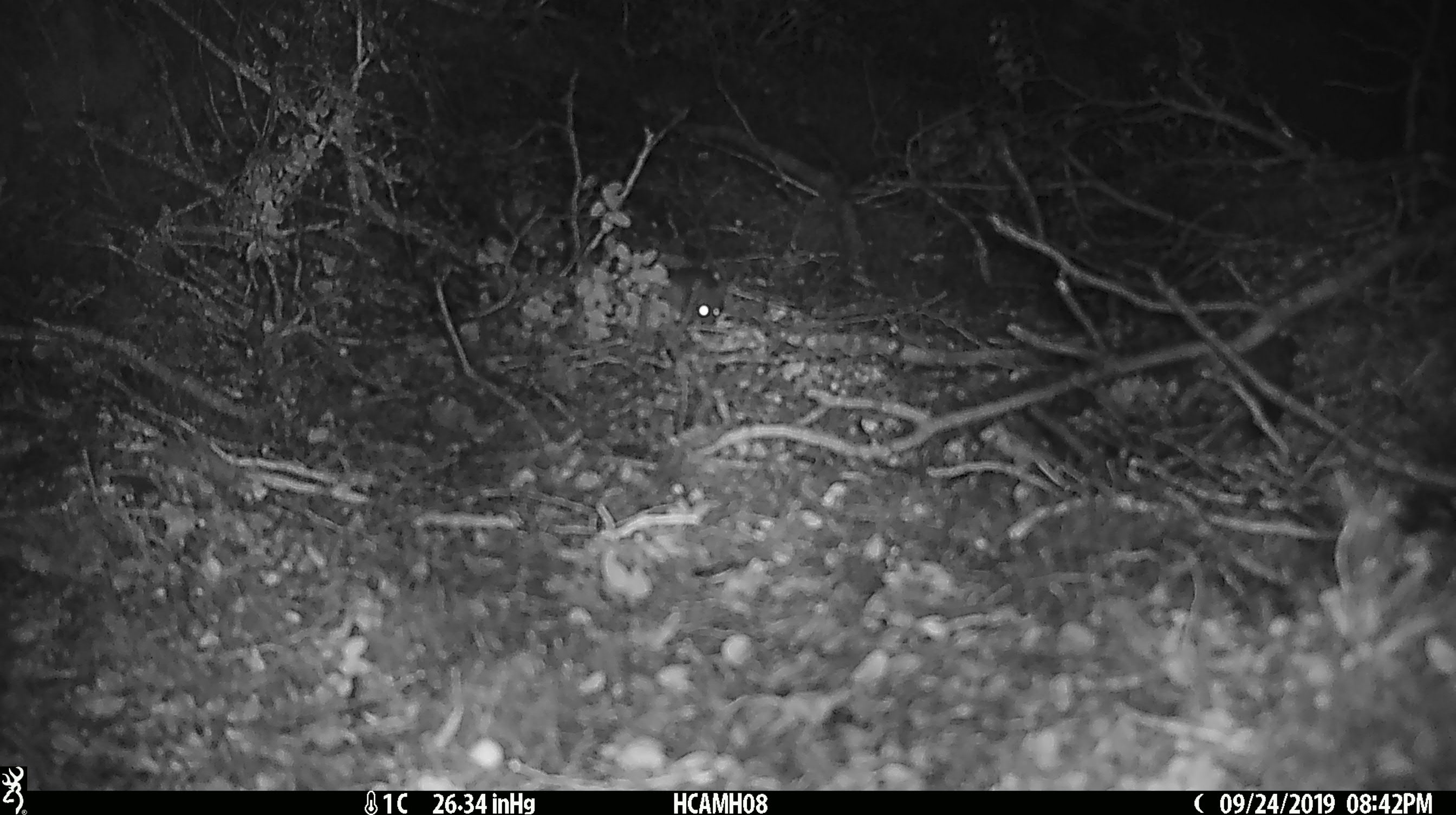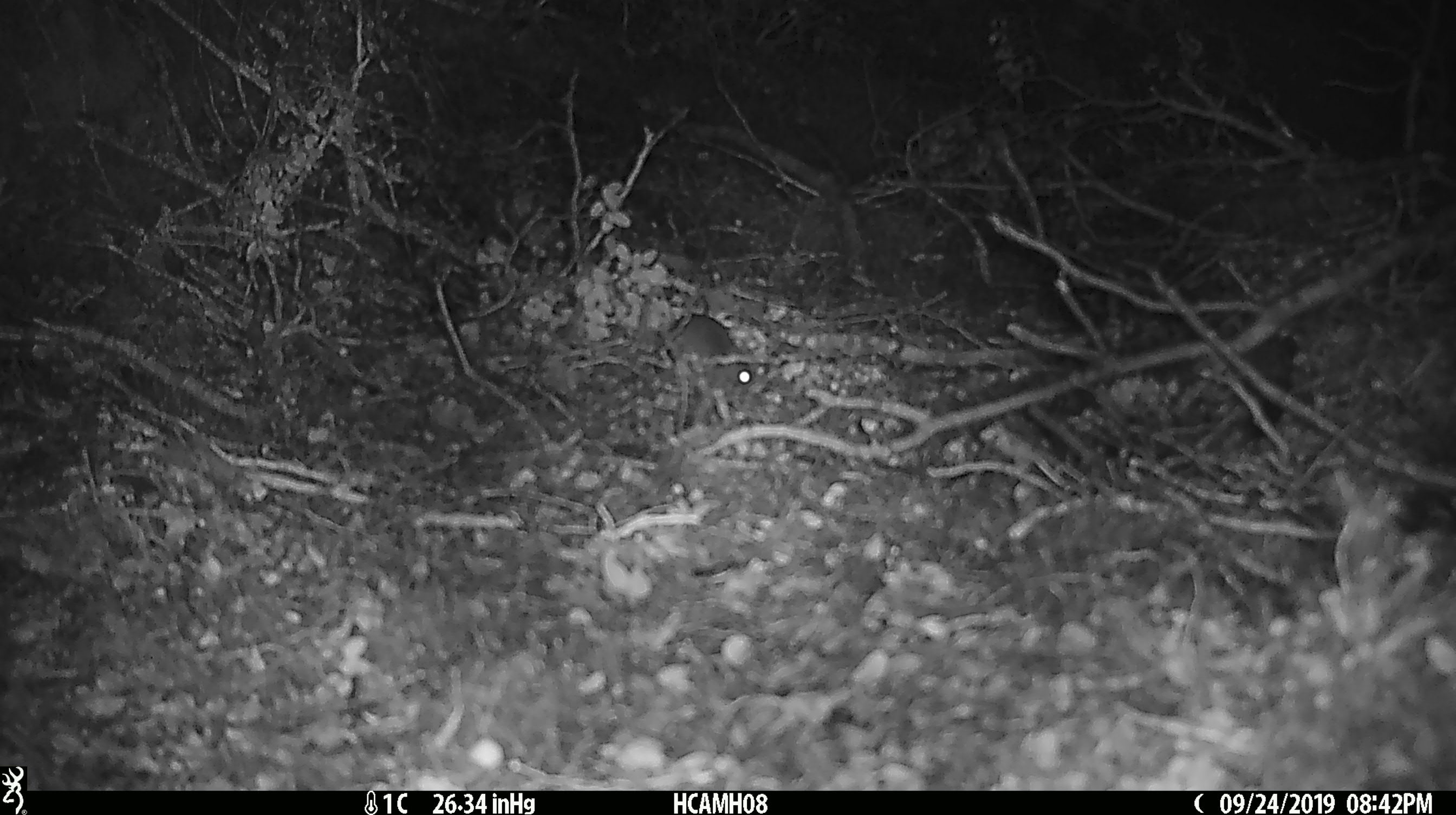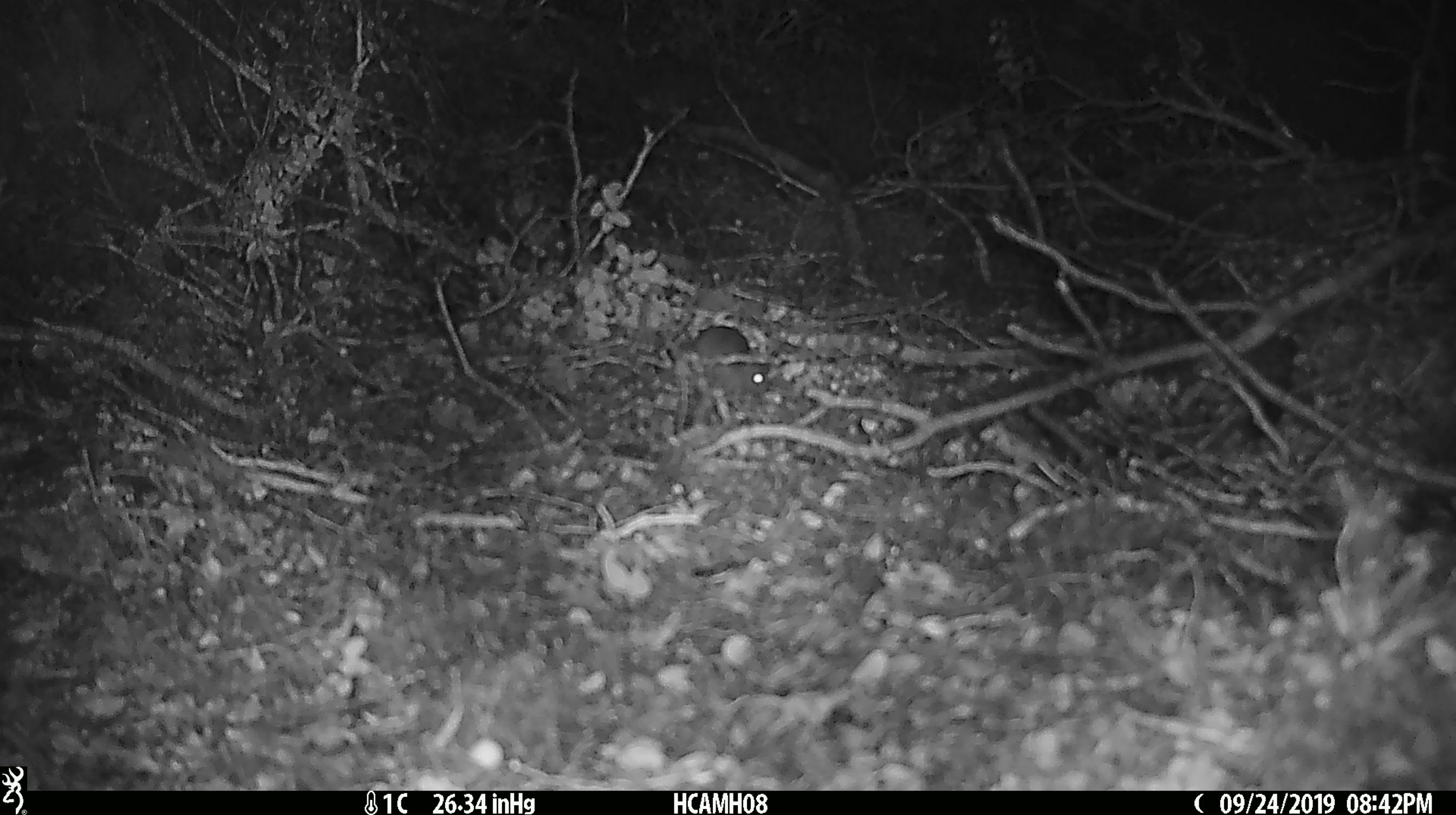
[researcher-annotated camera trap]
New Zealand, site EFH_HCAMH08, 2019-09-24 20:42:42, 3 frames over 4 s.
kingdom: Animalia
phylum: Chordata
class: Mammalia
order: Rodentia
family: Muridae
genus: Mus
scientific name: Mus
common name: mouse